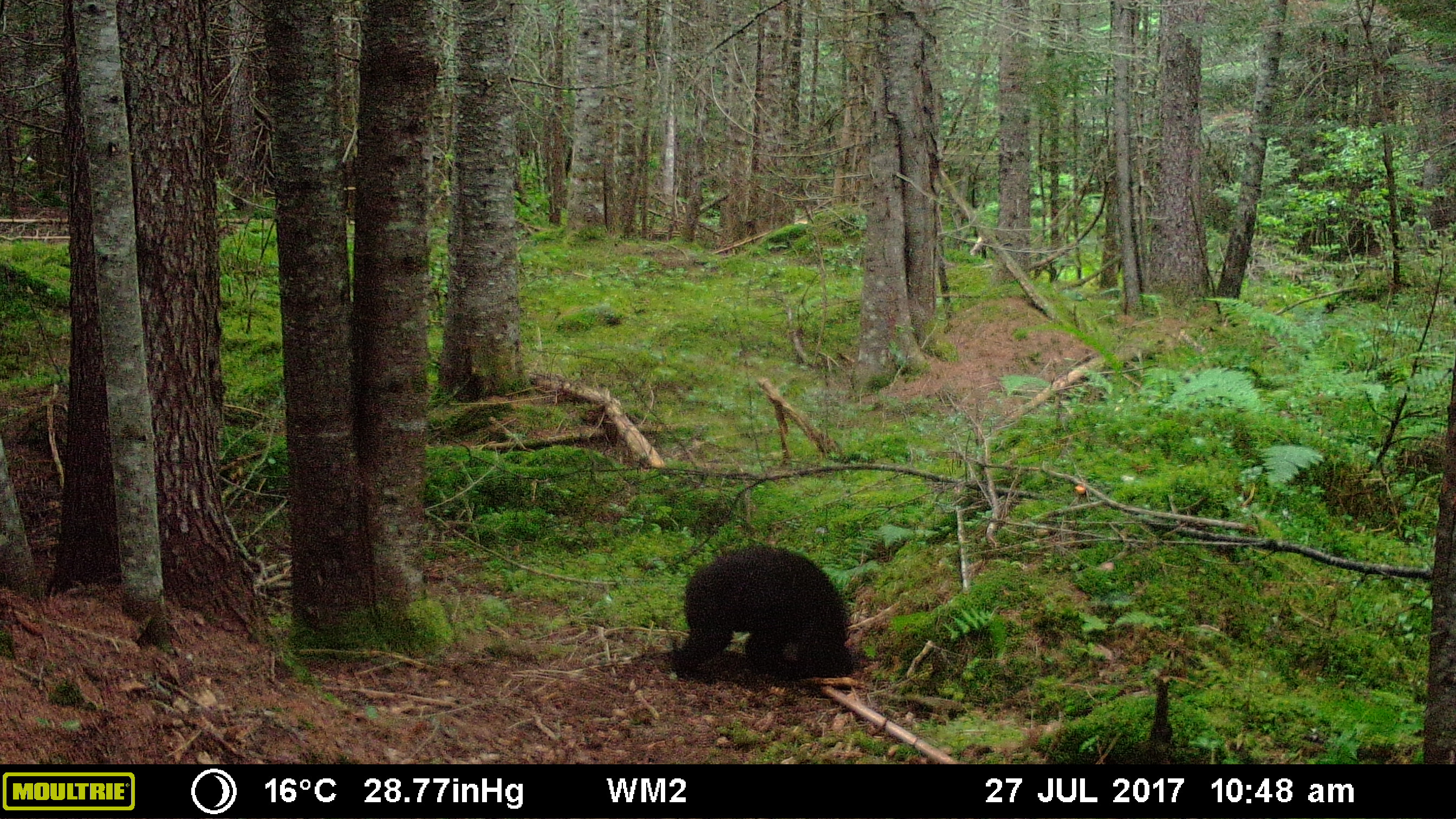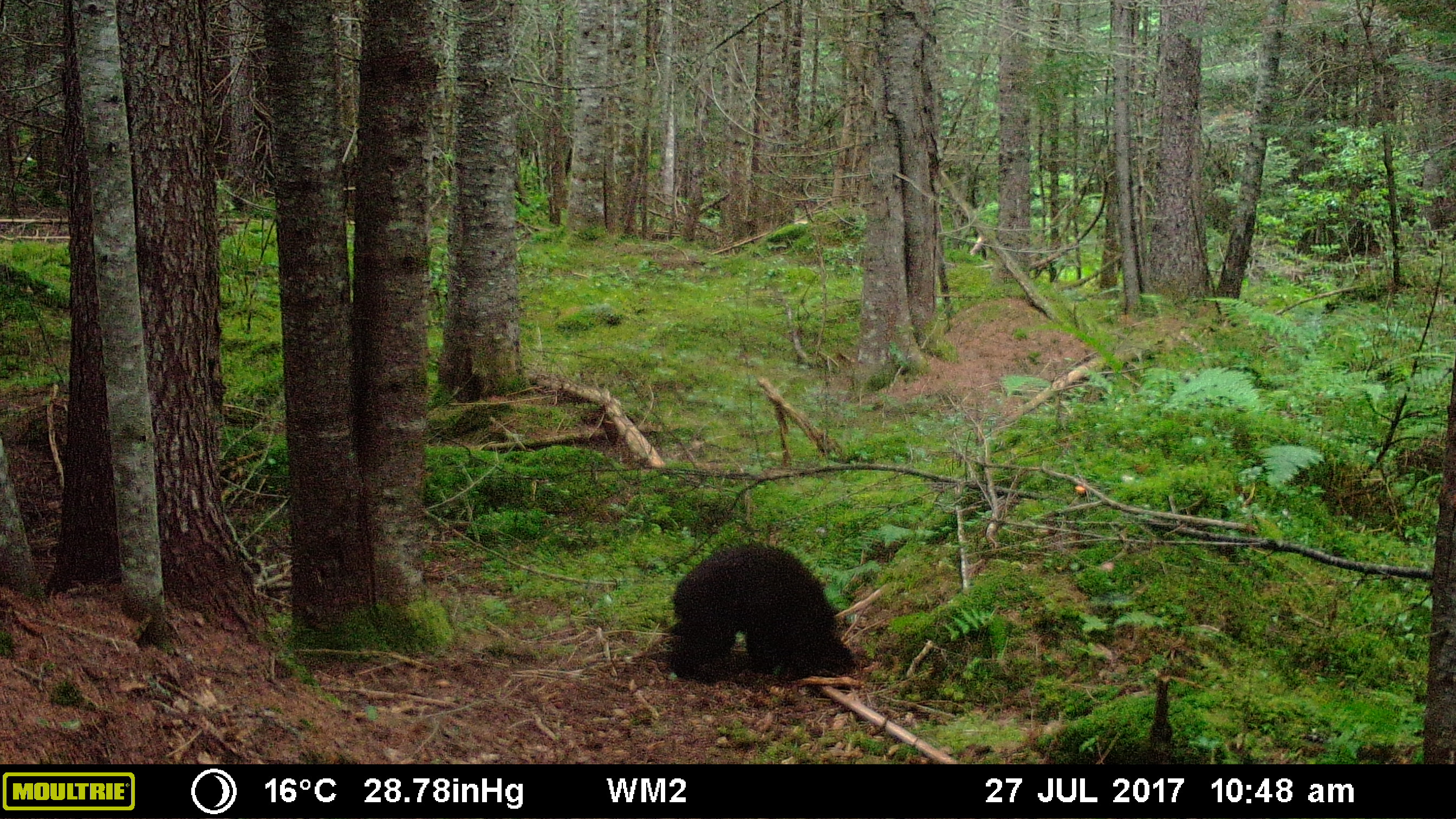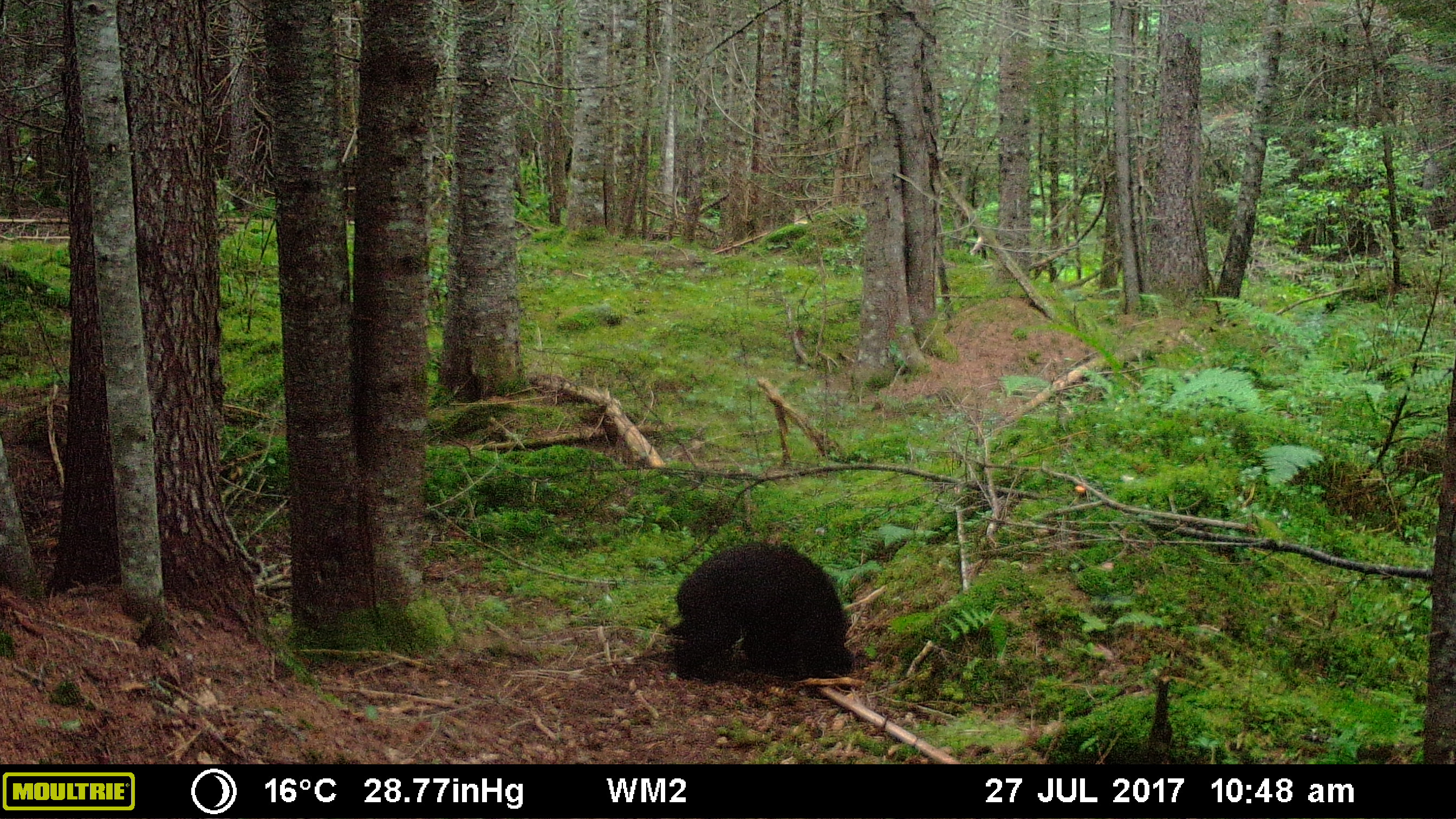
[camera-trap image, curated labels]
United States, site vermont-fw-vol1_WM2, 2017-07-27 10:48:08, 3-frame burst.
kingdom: Animalia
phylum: Chordata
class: Mammalia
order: Carnivora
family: Ursidae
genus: Ursus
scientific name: Ursus americanus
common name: black bear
Black bear (Ursus americanus).